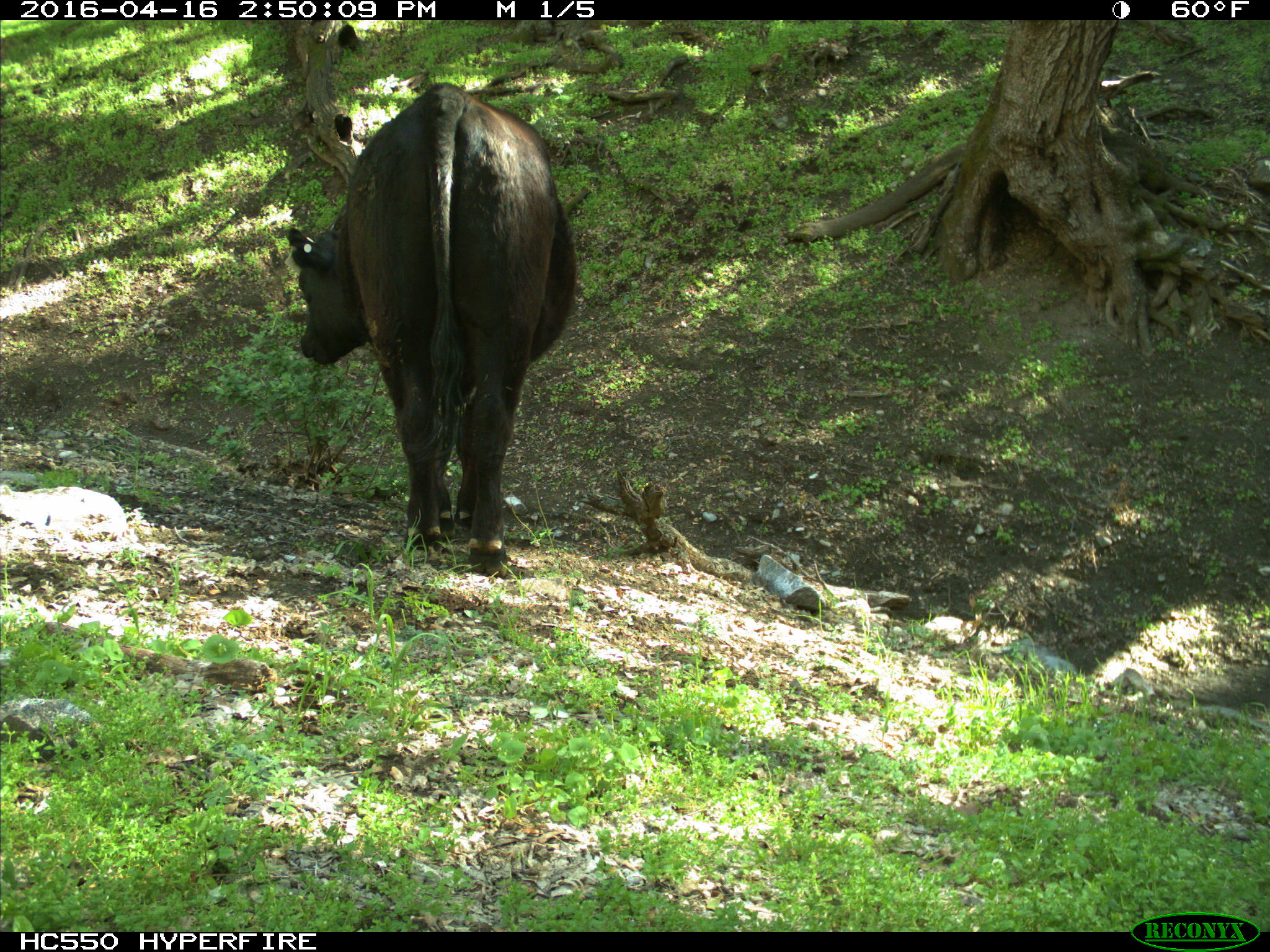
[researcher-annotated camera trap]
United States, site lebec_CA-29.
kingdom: Animalia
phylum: Chordata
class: Mammalia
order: Artiodactyla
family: Bovidae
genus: Bos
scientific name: Bos taurus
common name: domestic cow